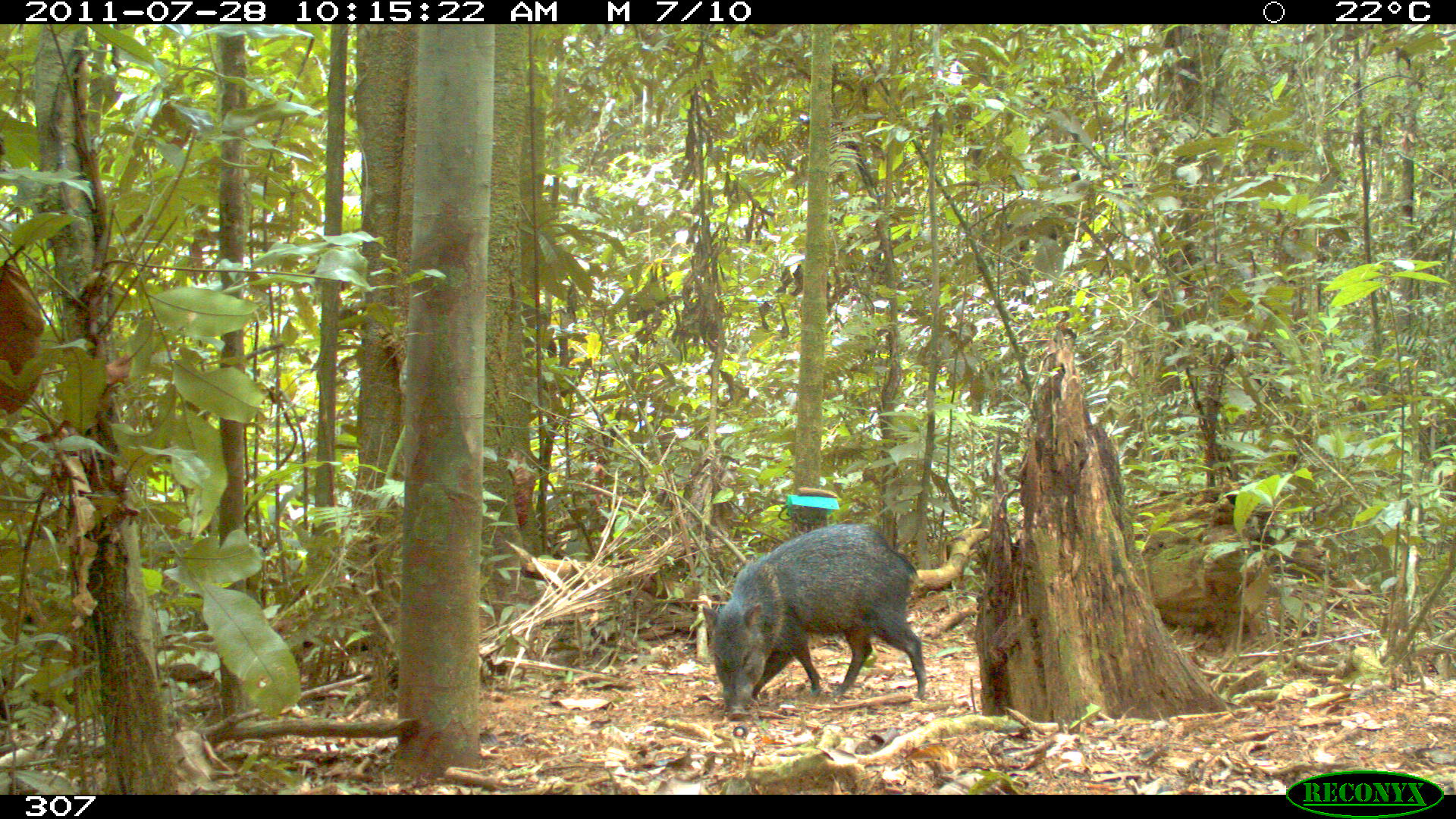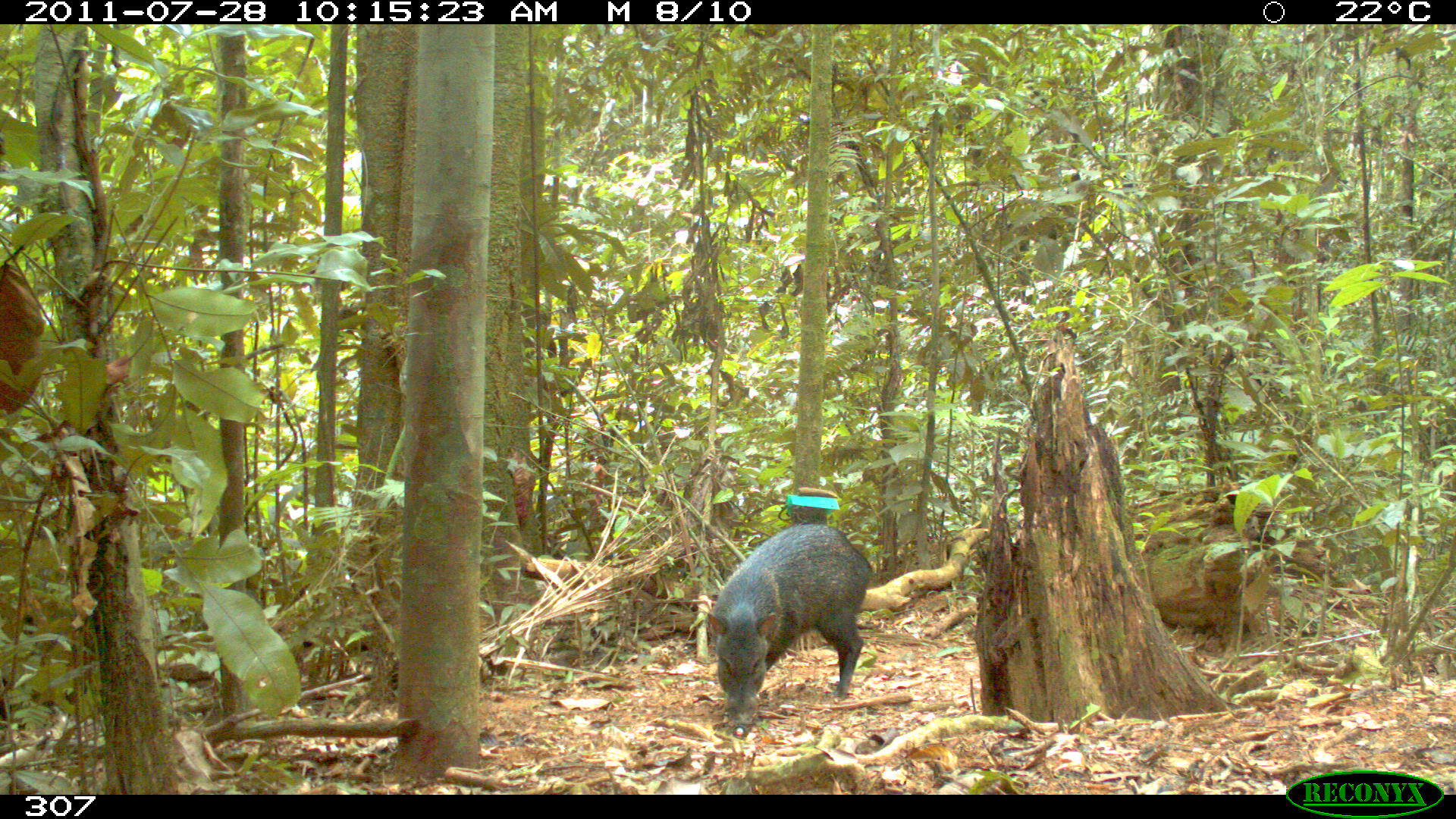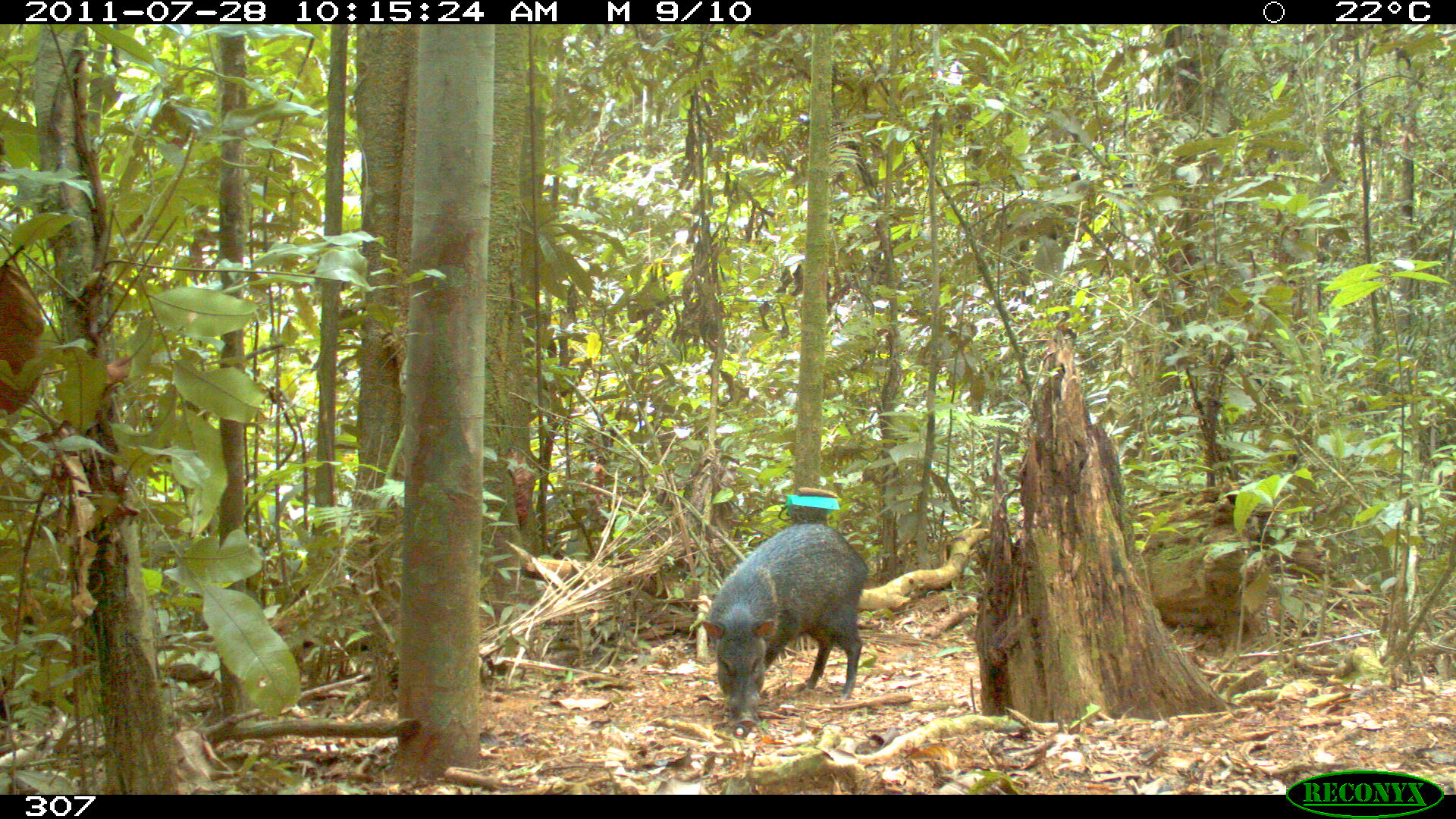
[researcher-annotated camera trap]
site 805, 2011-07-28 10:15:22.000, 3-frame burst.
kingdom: Animalia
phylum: Chordata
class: Mammalia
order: Artiodactyla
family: Tayassuidae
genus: Pecari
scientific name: Pecari tajacu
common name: collared peccary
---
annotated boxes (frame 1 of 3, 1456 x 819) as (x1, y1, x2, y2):
pecari tajacu: (702, 521, 927, 720)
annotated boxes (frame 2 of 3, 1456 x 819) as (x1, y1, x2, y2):
pecari tajacu: (704, 520, 875, 728)